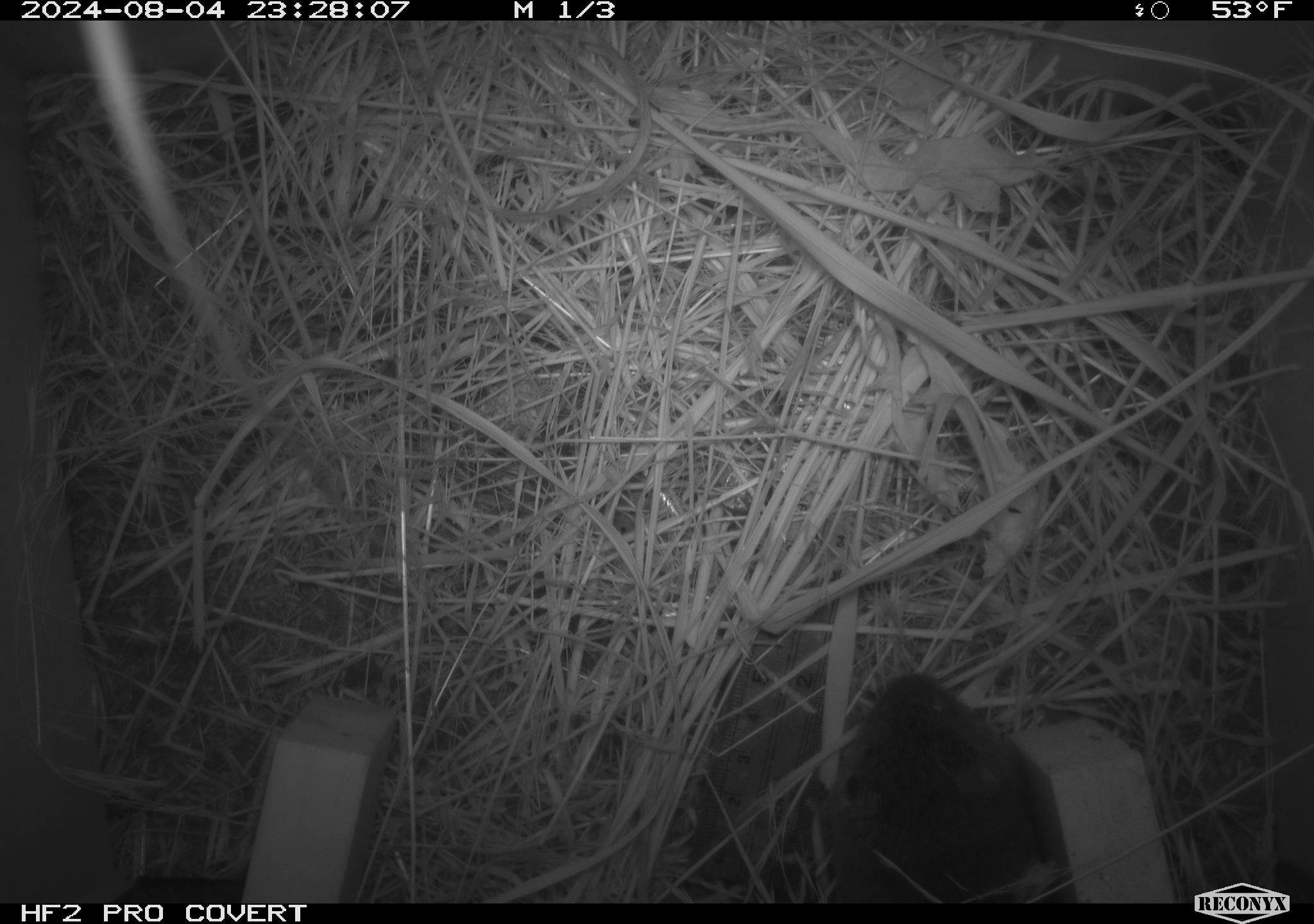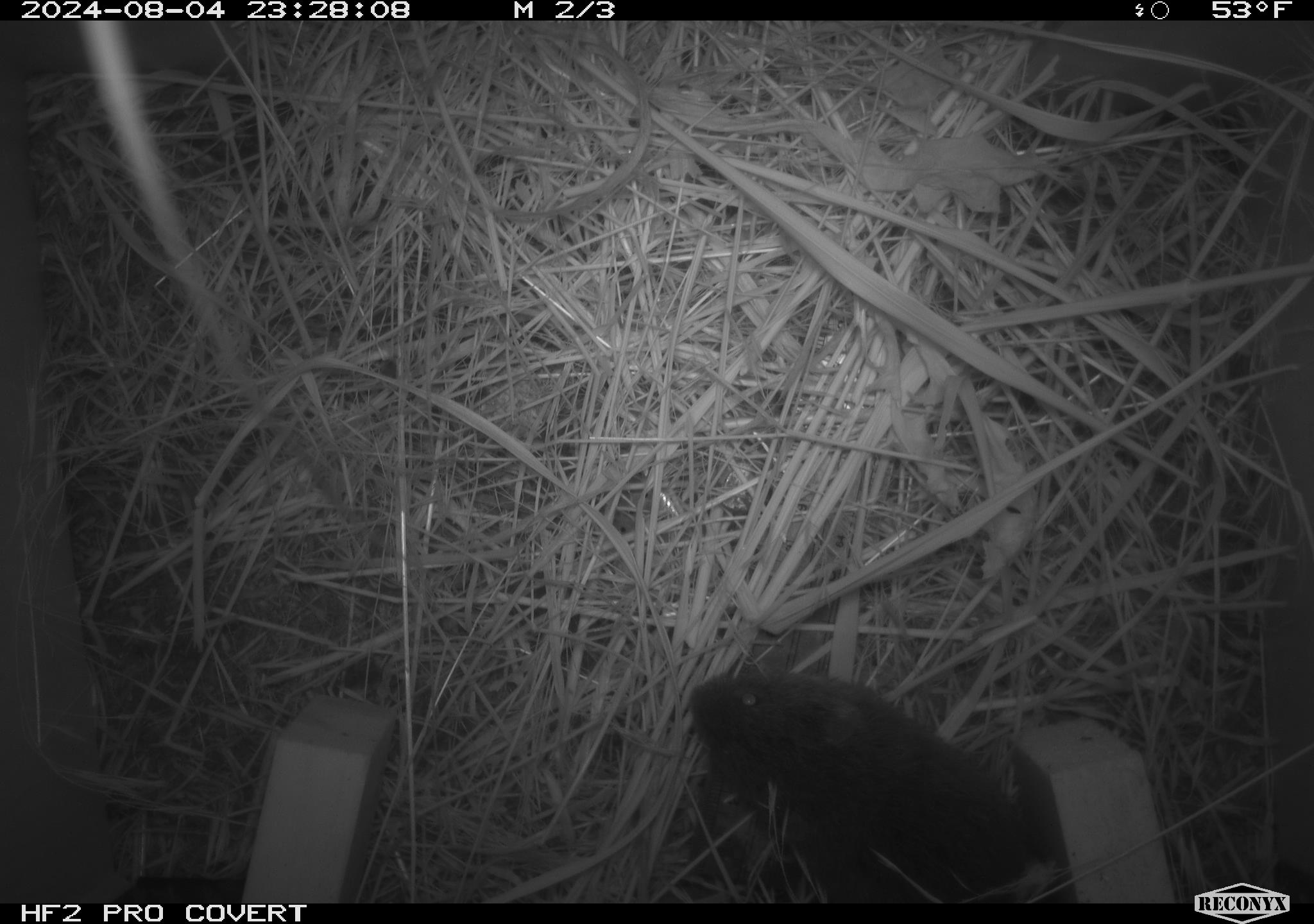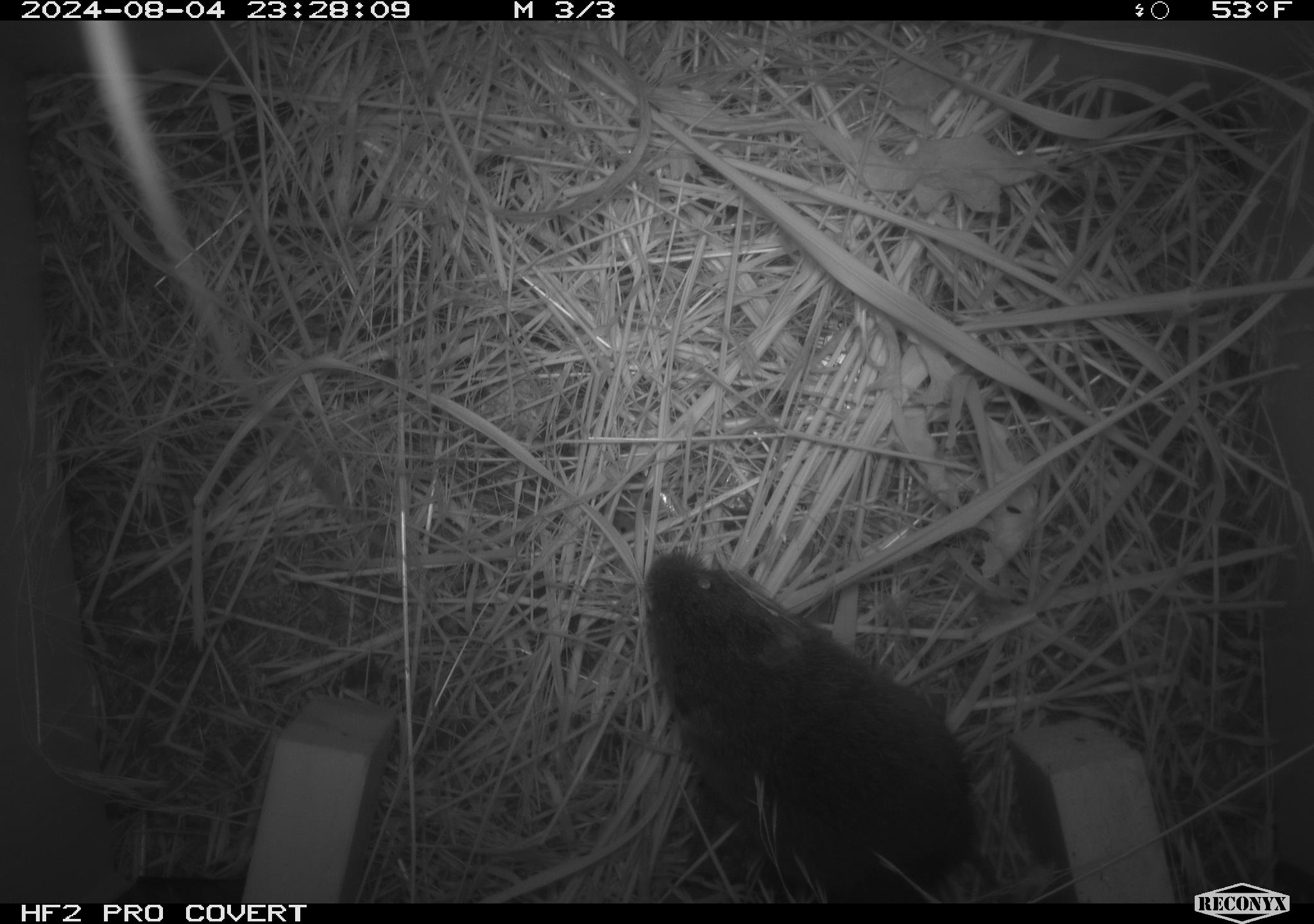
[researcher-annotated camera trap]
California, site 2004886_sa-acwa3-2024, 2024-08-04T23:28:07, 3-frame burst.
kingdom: Animalia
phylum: Chordata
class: Mammalia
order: Rodentia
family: Cricetidae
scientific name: Arvicolinae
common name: voles, lemmings, and muskrats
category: arvicolinae subfamily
Arvicolinae subfamily (voles, lemmings, and muskrats) (Arvicolinae).